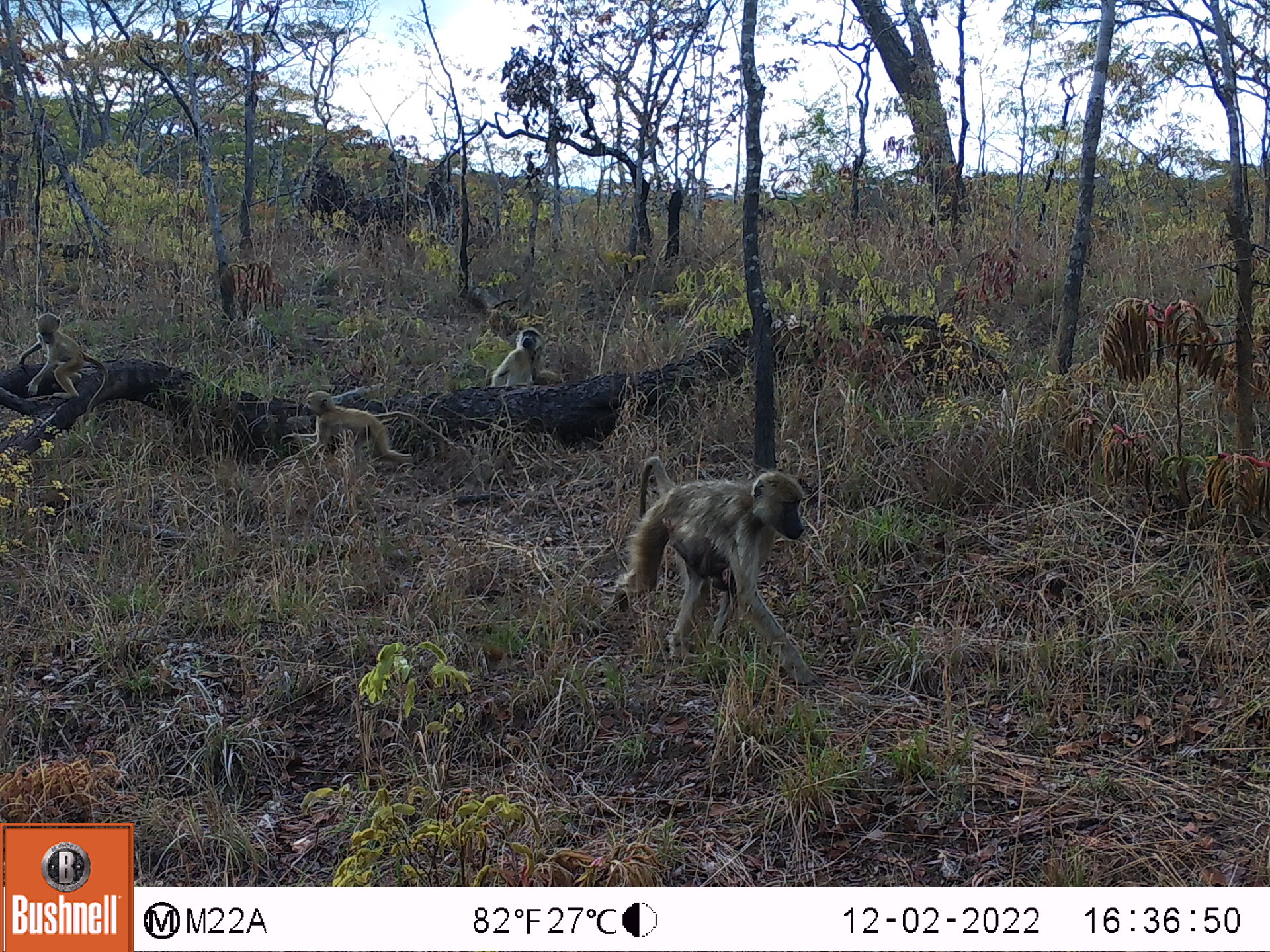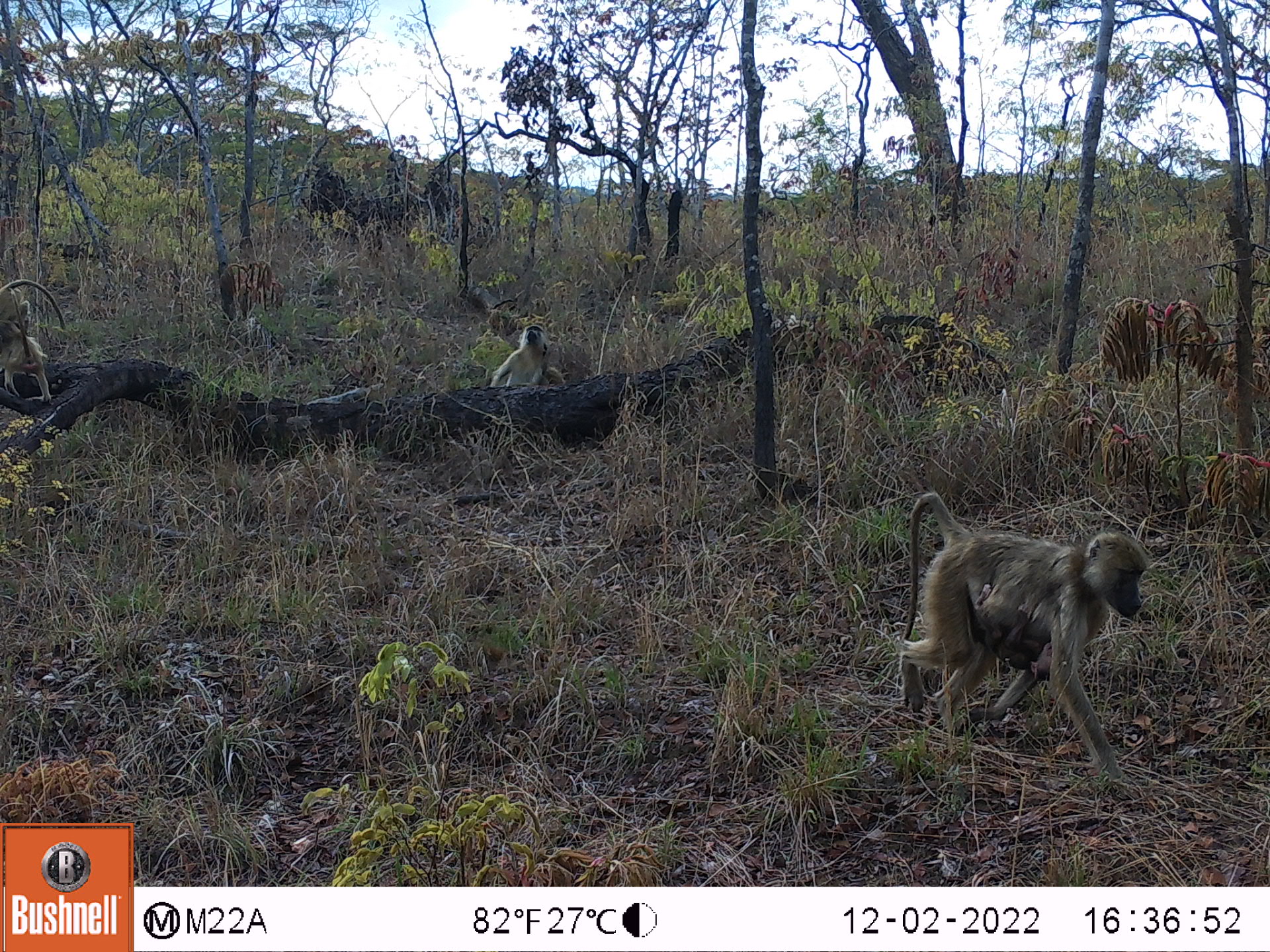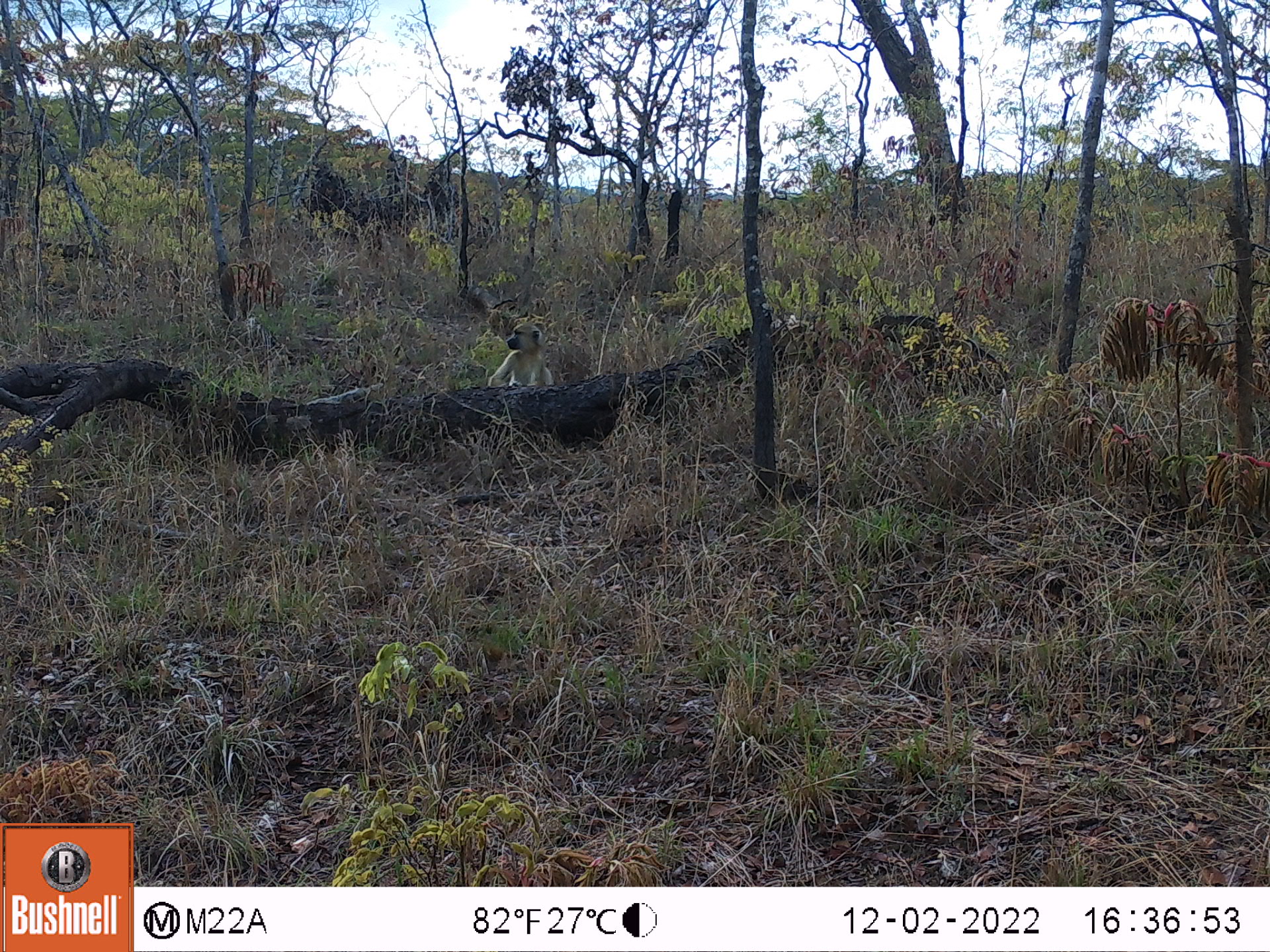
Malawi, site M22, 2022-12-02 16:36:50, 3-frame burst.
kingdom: Animalia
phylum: Chordata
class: Mammalia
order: Primates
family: Cercopithecidae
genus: Papio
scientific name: Papio cynocephalus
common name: yellow baboon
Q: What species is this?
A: Yellow baboon (Papio cynocephalus).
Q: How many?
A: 5.